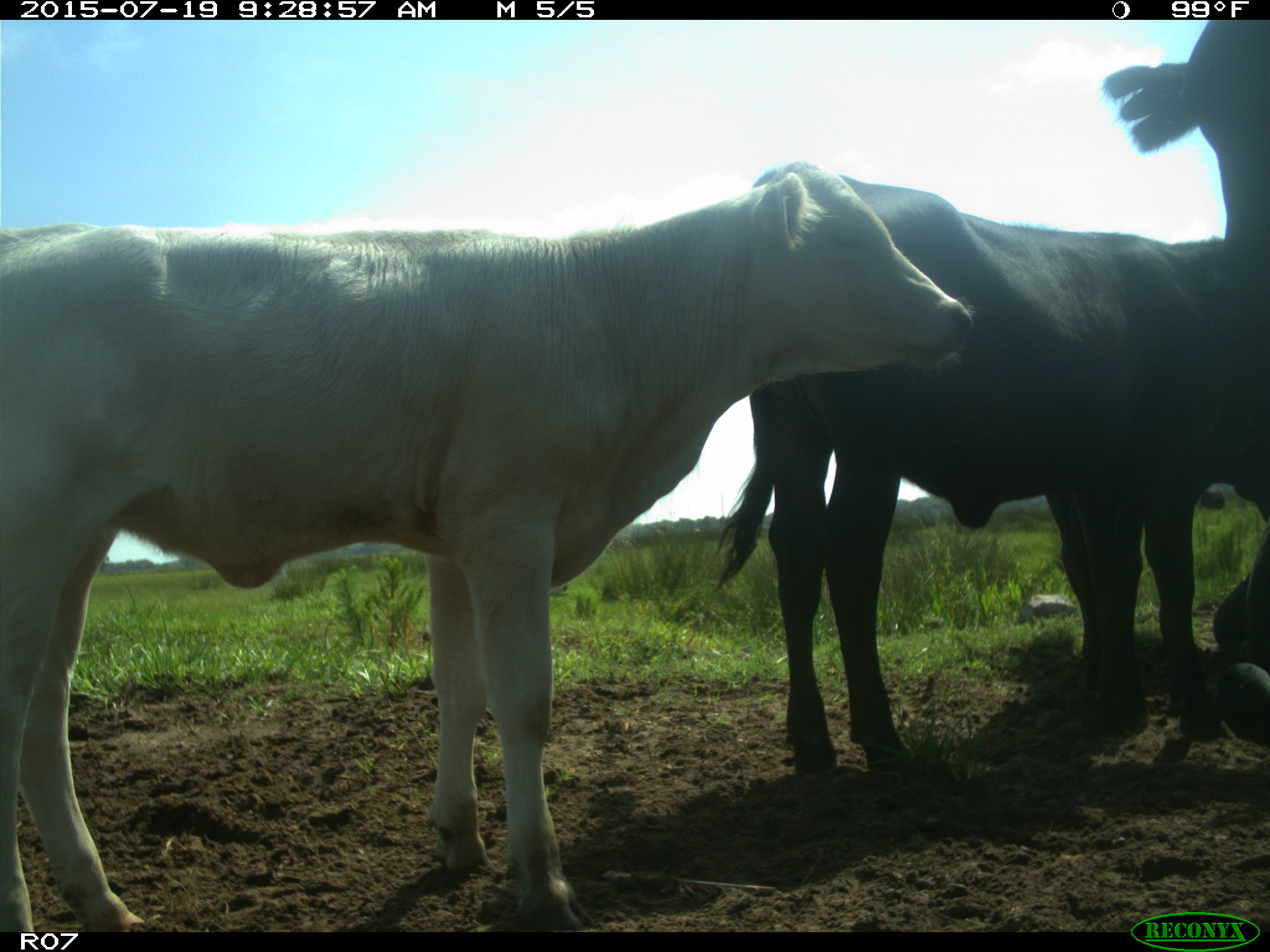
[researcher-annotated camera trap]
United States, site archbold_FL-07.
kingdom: Animalia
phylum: Chordata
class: Mammalia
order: Artiodactyla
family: Bovidae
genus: Bos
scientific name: Bos taurus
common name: domestic cow